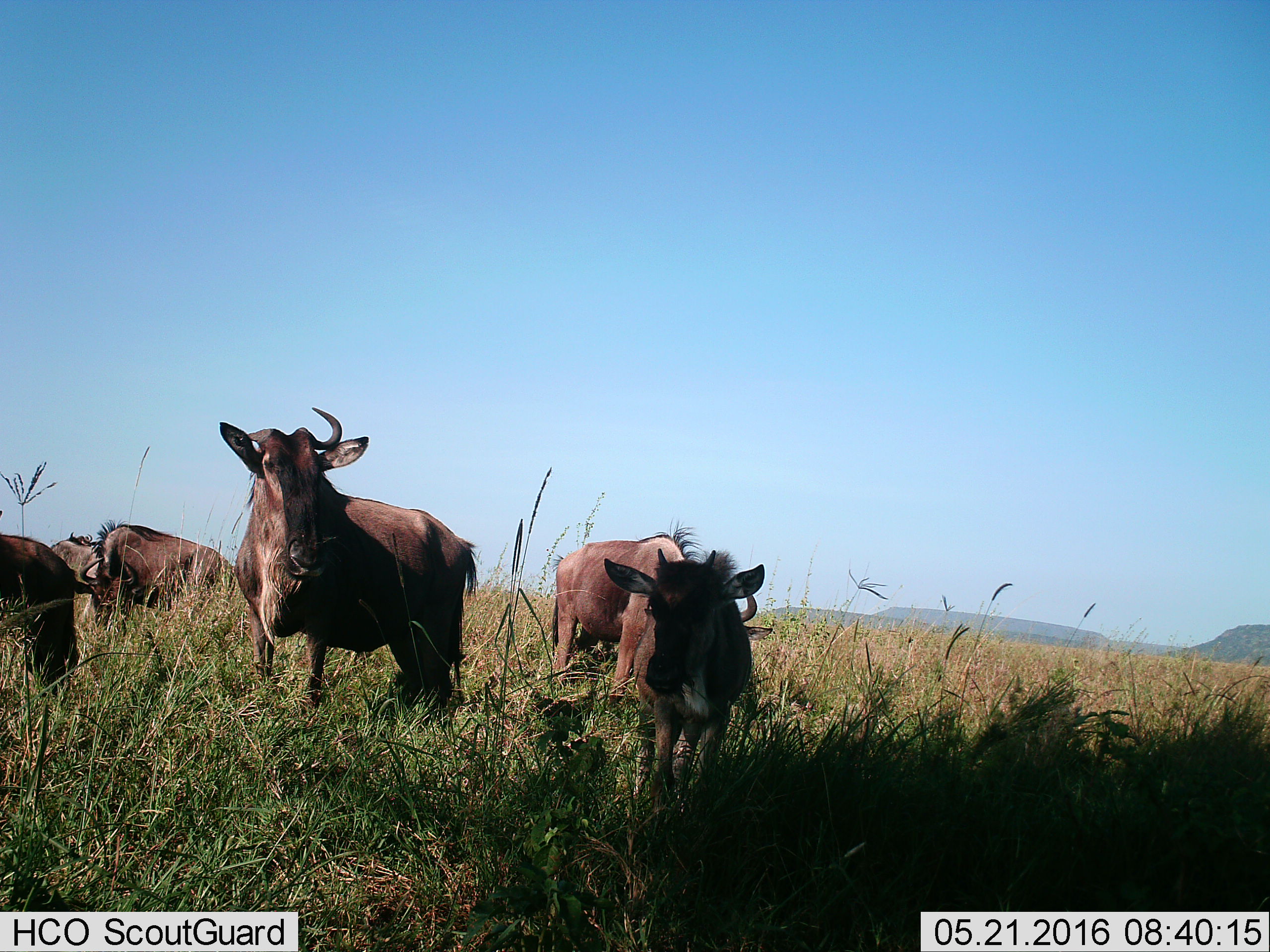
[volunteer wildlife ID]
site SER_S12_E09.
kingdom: Animalia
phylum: Chordata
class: Mammalia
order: Artiodactyla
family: Bovidae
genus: Connochaetes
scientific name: Connochaetes taurinus taurinus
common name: blue wildebeest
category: wildebeestblue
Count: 6.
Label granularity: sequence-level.